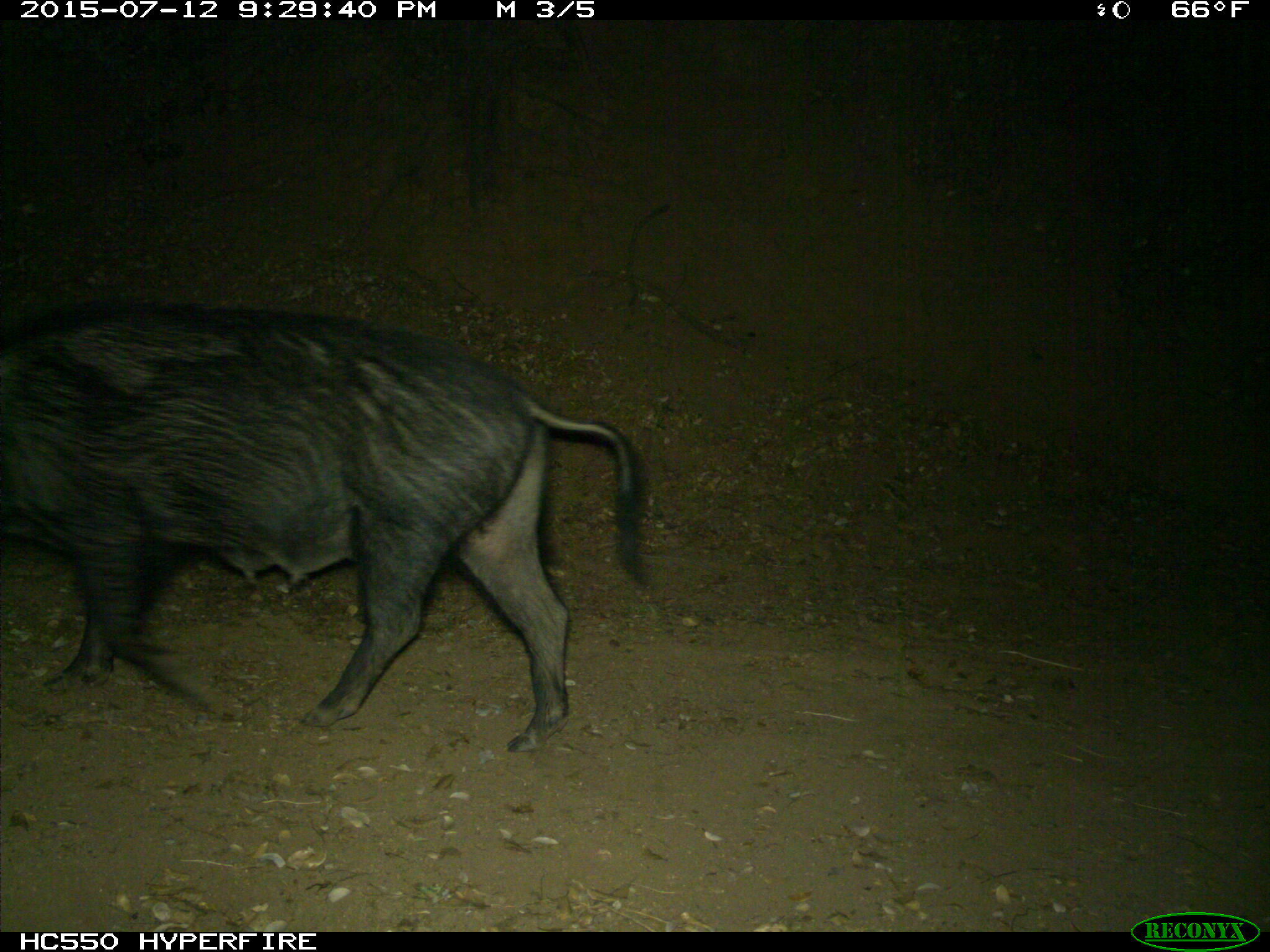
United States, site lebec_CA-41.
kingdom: Animalia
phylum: Chordata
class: Mammalia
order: Artiodactyla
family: Suidae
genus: Sus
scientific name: Sus scrofa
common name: wild boar